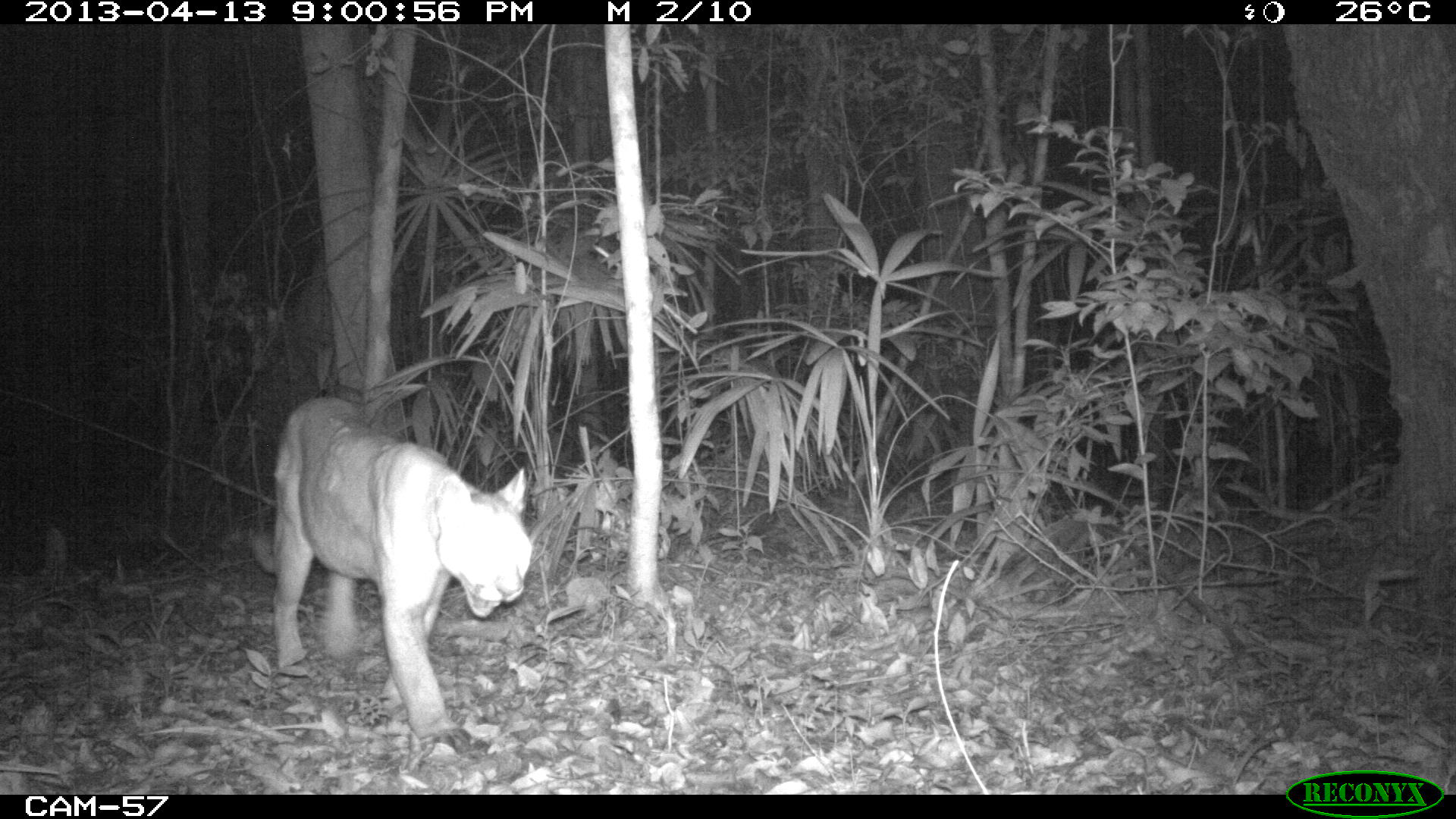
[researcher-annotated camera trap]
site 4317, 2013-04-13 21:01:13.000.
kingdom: Animalia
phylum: Chordata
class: Mammalia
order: Carnivora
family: Felidae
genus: Puma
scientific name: Puma concolor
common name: mountain lion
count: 1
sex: male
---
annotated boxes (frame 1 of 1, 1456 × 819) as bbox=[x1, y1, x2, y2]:
puma concolor: bbox=[252, 396, 532, 739]